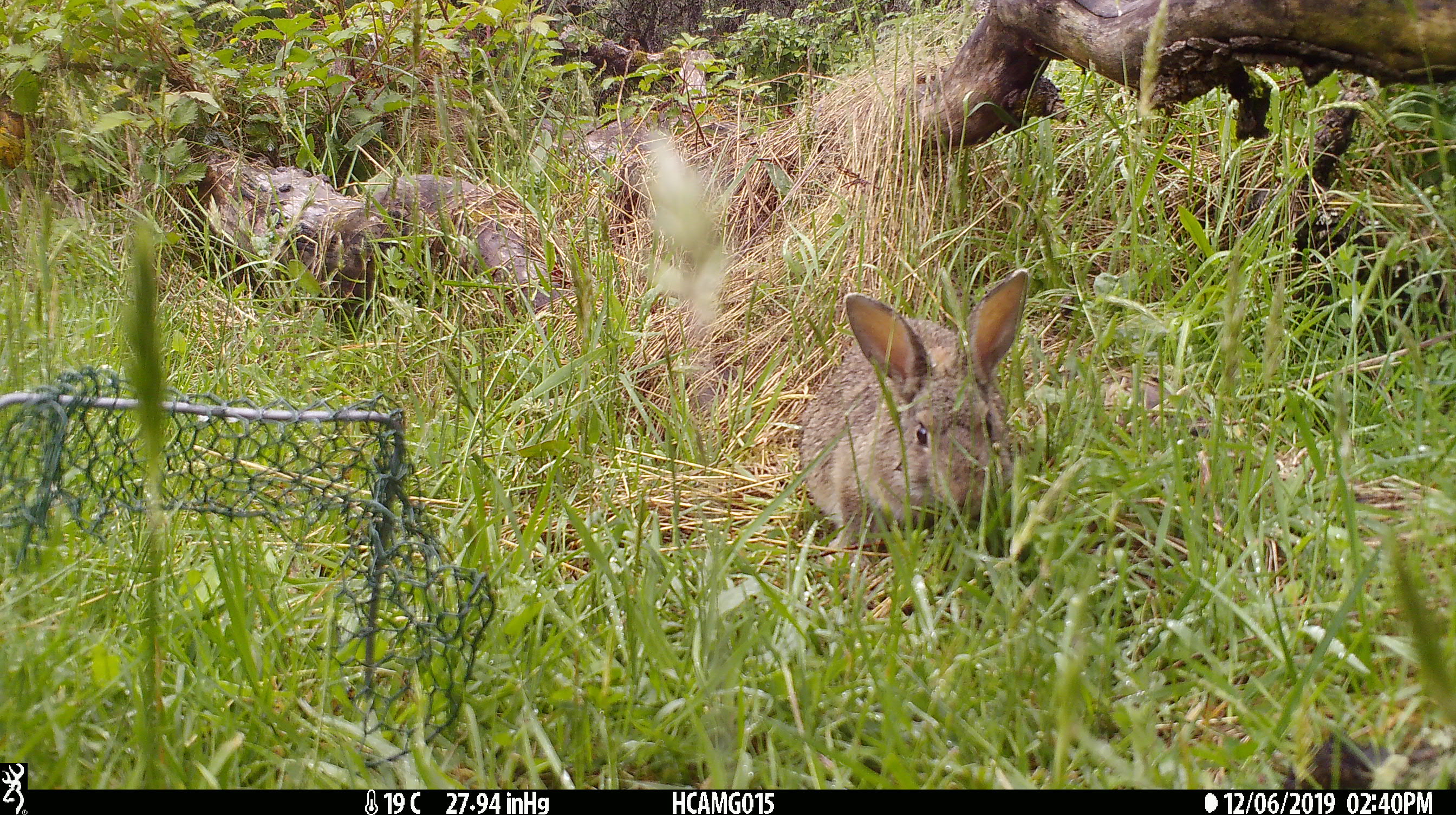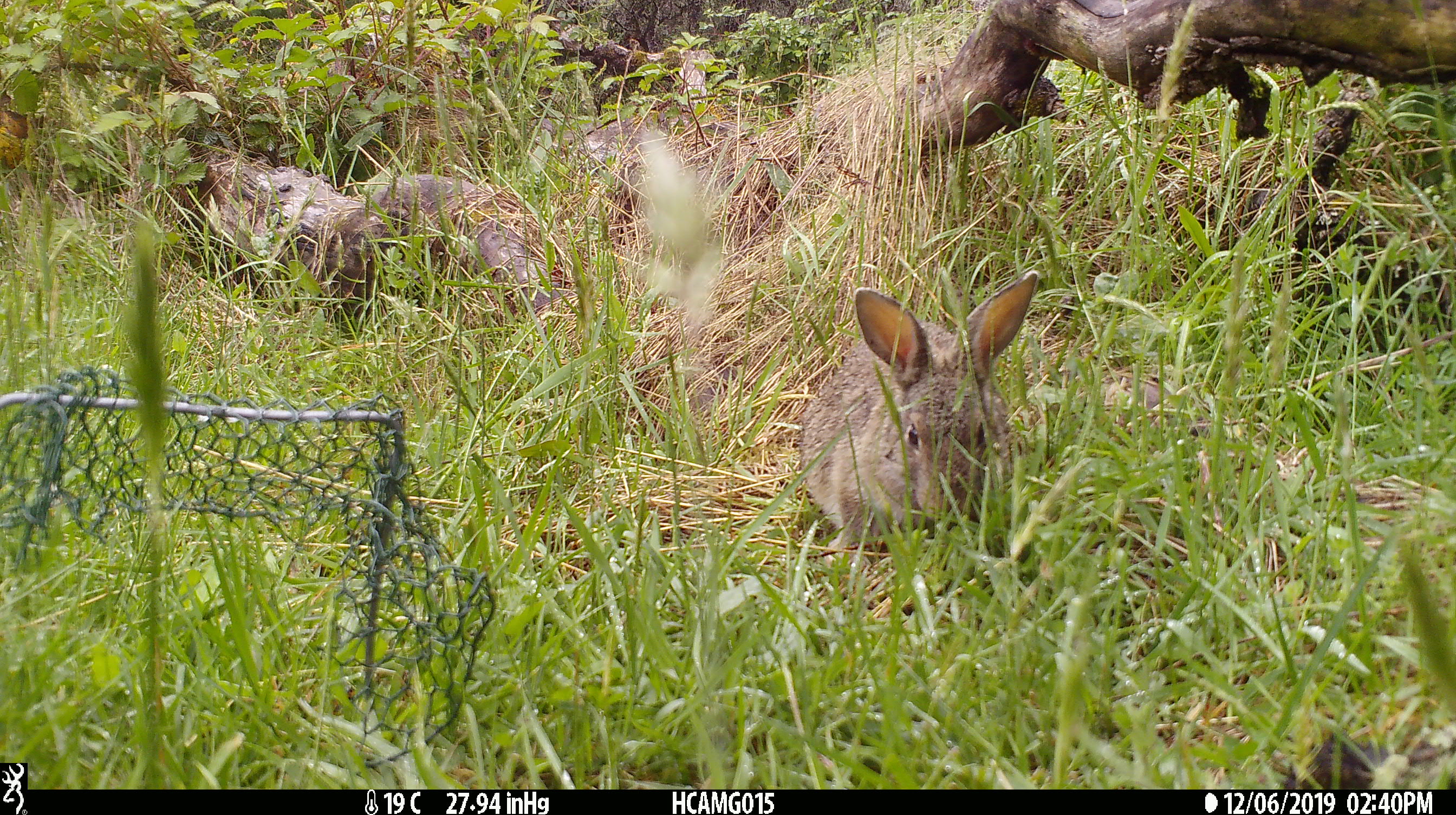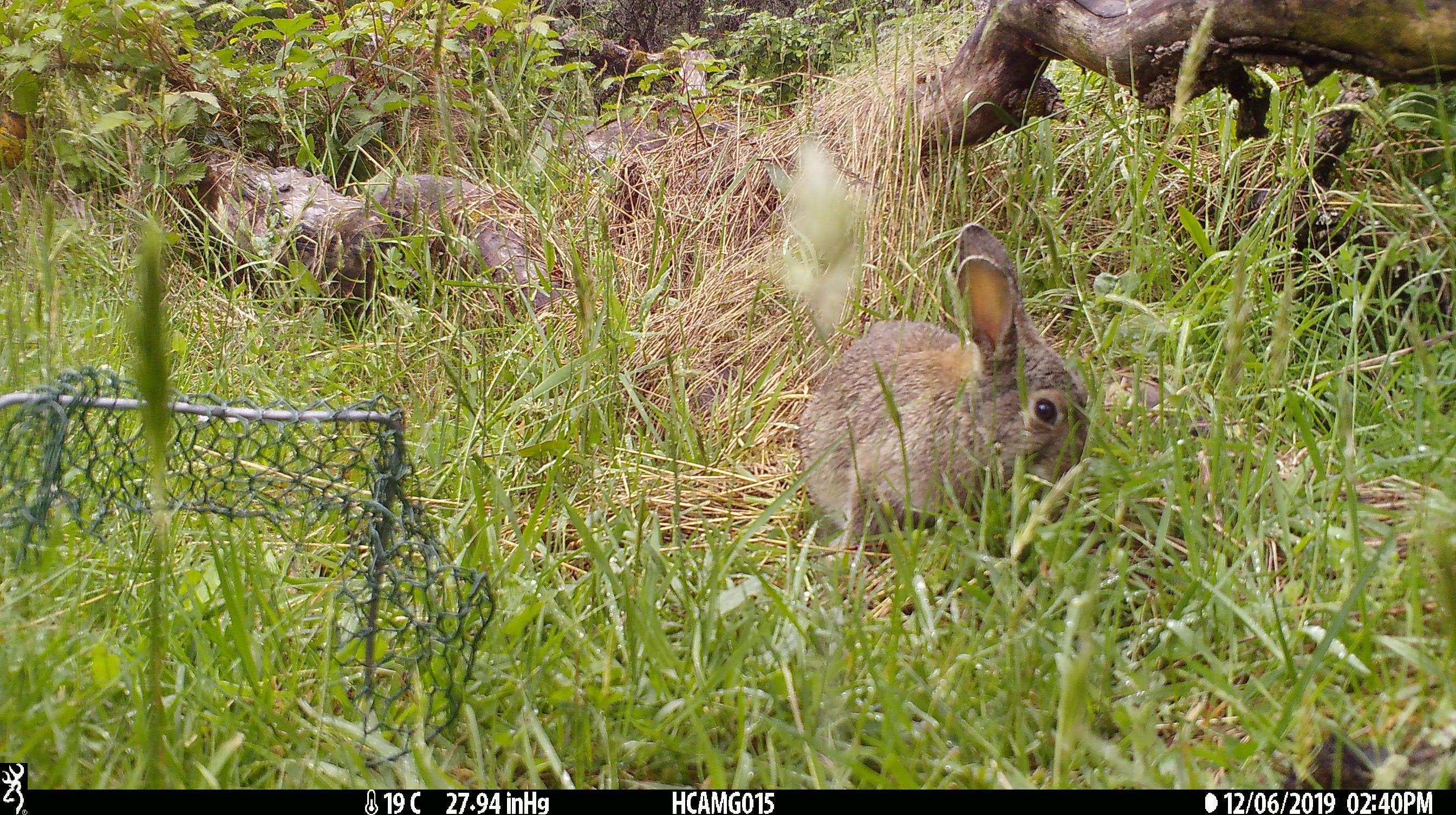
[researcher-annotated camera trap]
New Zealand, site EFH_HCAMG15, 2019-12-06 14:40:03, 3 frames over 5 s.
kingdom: Animalia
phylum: Chordata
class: Mammalia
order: Lagomorpha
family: Leporidae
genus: Oryctolagus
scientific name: Oryctolagus cuniculus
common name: european rabbit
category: rabbit